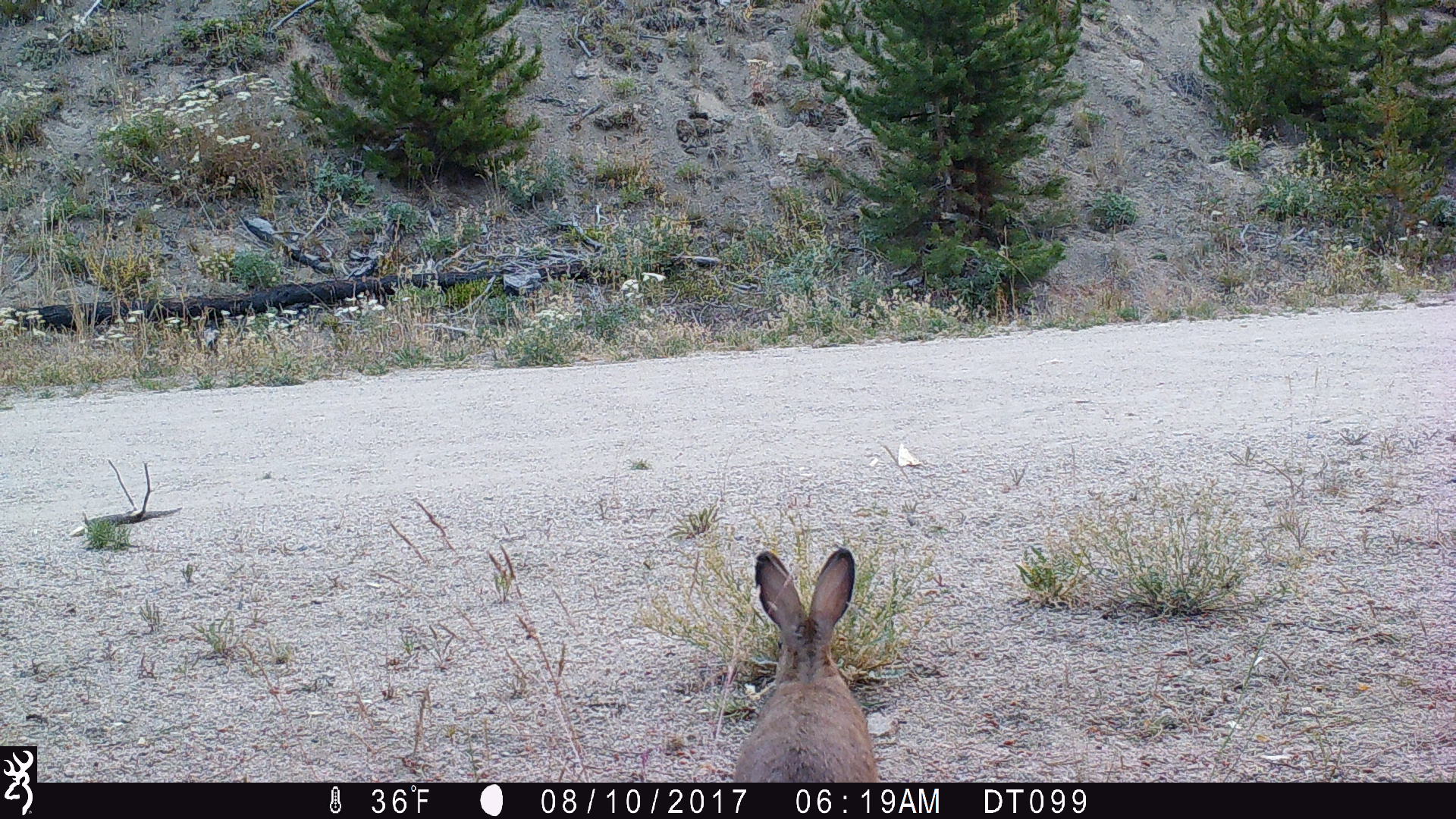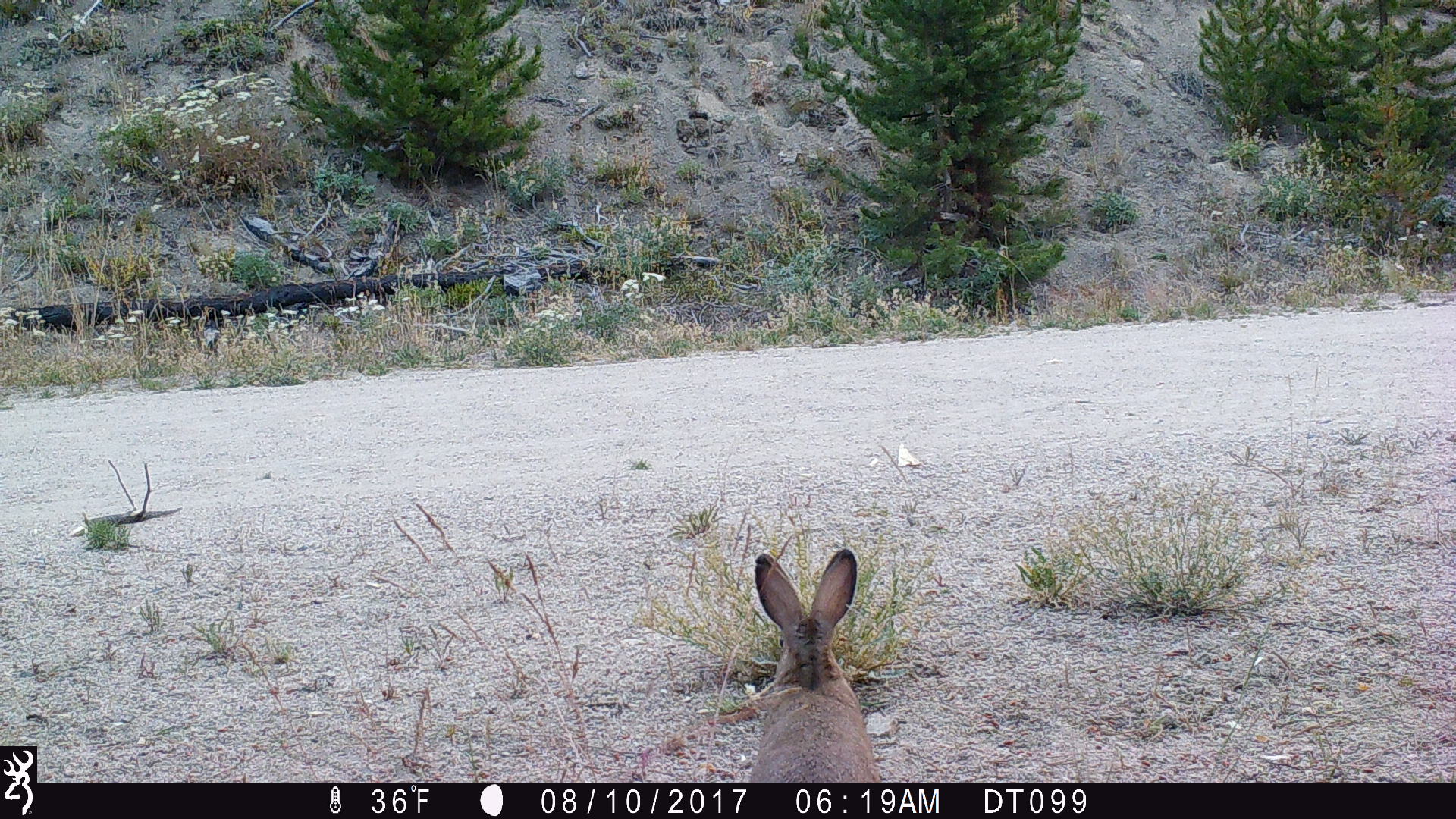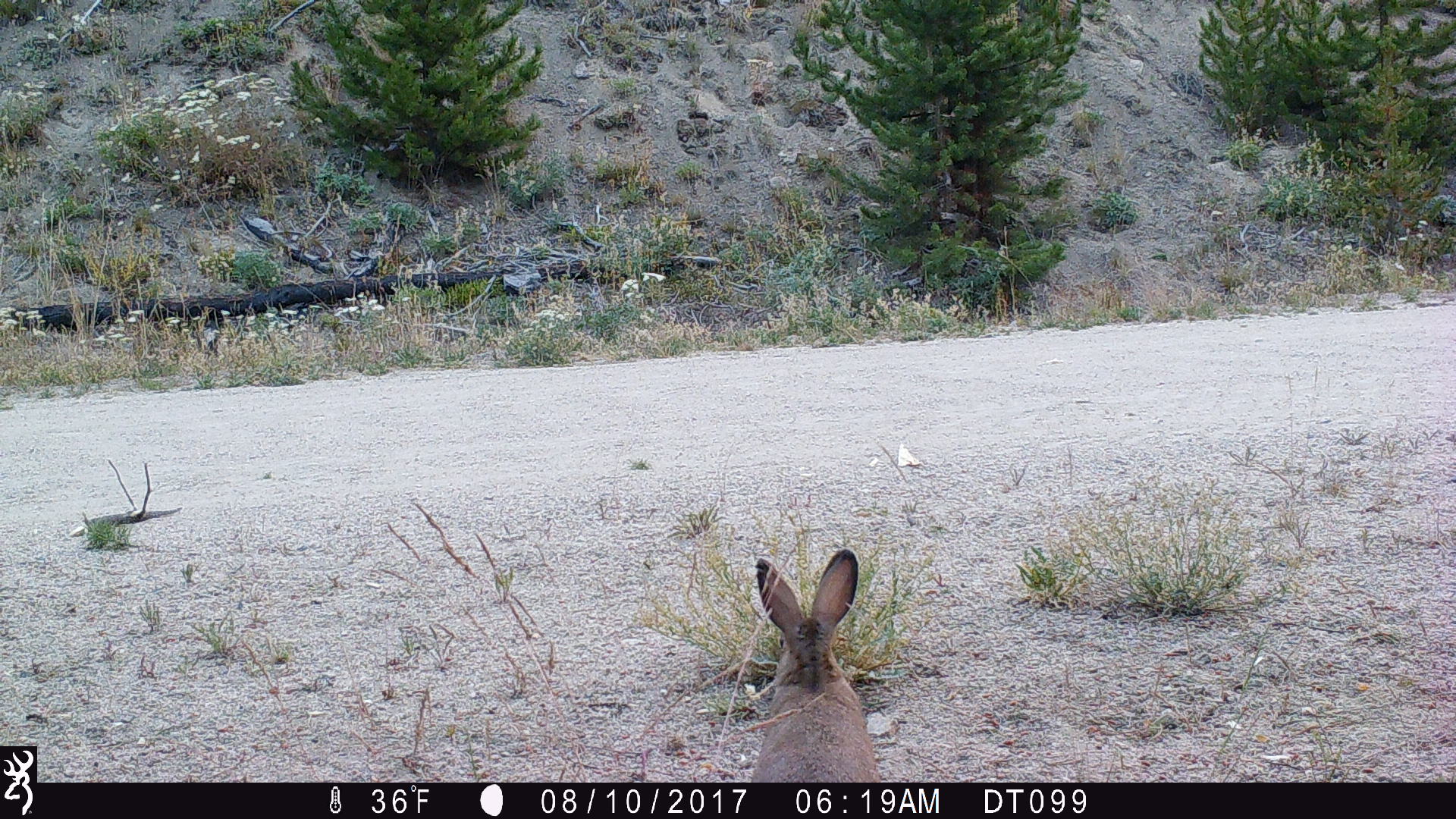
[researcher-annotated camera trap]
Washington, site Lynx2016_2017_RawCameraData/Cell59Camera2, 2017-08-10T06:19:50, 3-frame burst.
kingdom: Animalia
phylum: Chordata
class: Mammalia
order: Lagomorpha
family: Leporidae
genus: Lepus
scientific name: Lepus americanus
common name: snowshoe hare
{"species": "Lepus americanus (snowshoe hare)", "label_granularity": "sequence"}